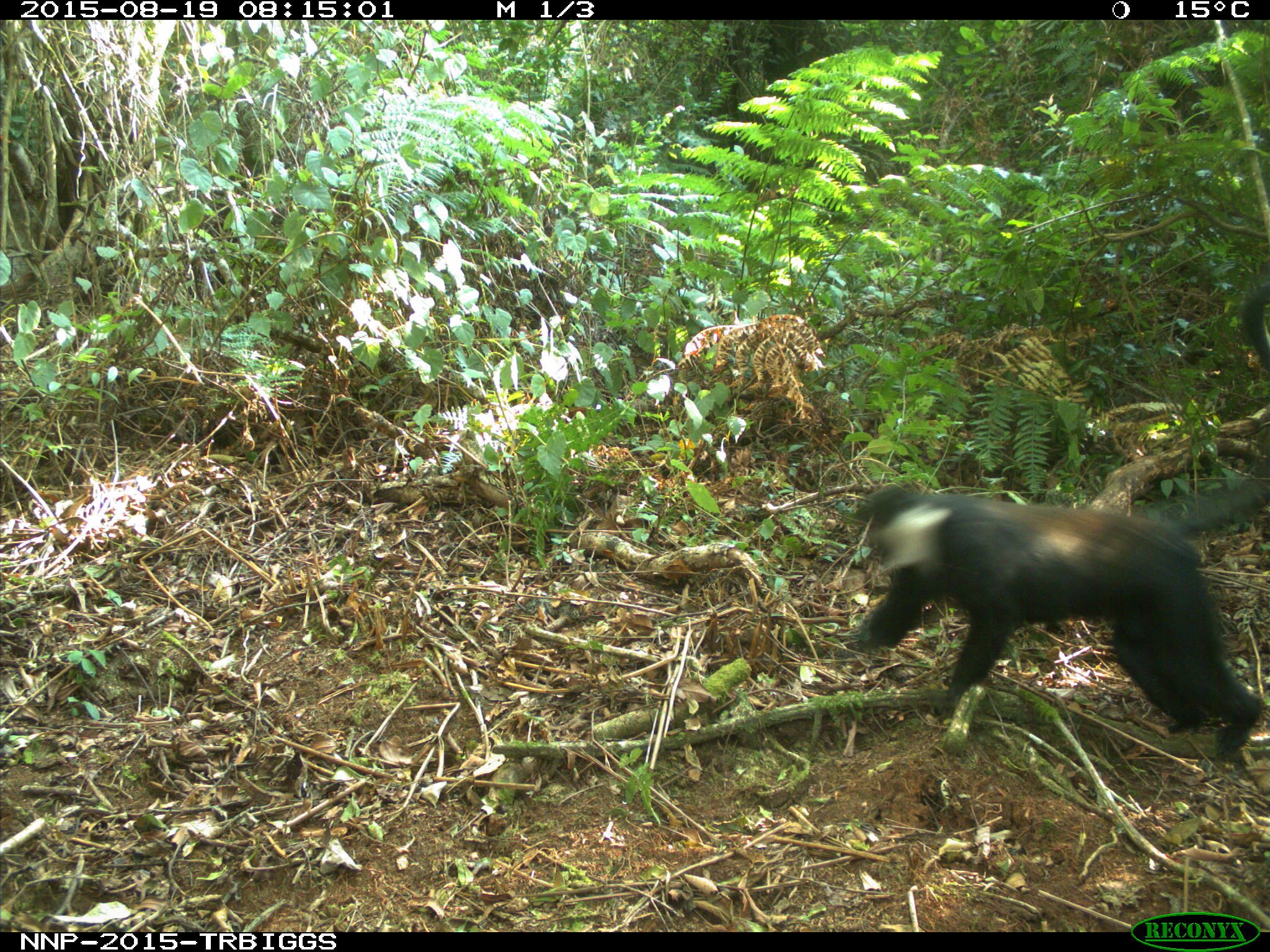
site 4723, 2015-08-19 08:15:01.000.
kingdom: Animalia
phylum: Chordata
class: Mammalia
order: Primates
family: Cercopithecidae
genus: Allochrocebus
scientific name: Allochrocebus lhoesti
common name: l'hoest's monkey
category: cercopithecus lhoesti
Cercopithecus lhoesti (l'hoest's monkey) (Allochrocebus lhoesti), count 1.